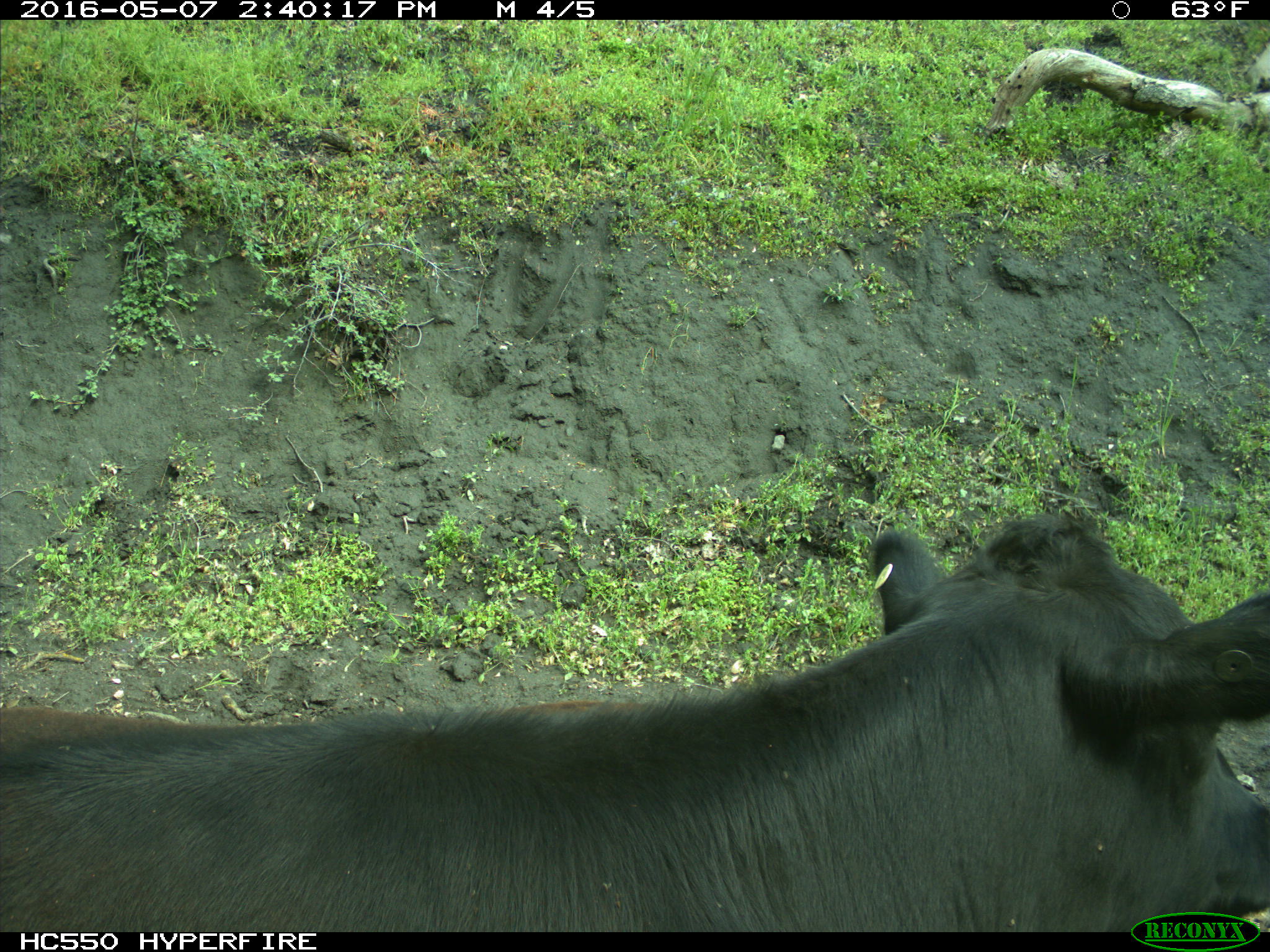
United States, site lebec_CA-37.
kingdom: Animalia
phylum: Chordata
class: Mammalia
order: Artiodactyla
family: Bovidae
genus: Bos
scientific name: Bos taurus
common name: domestic cow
Bos taurus (domestic cow).